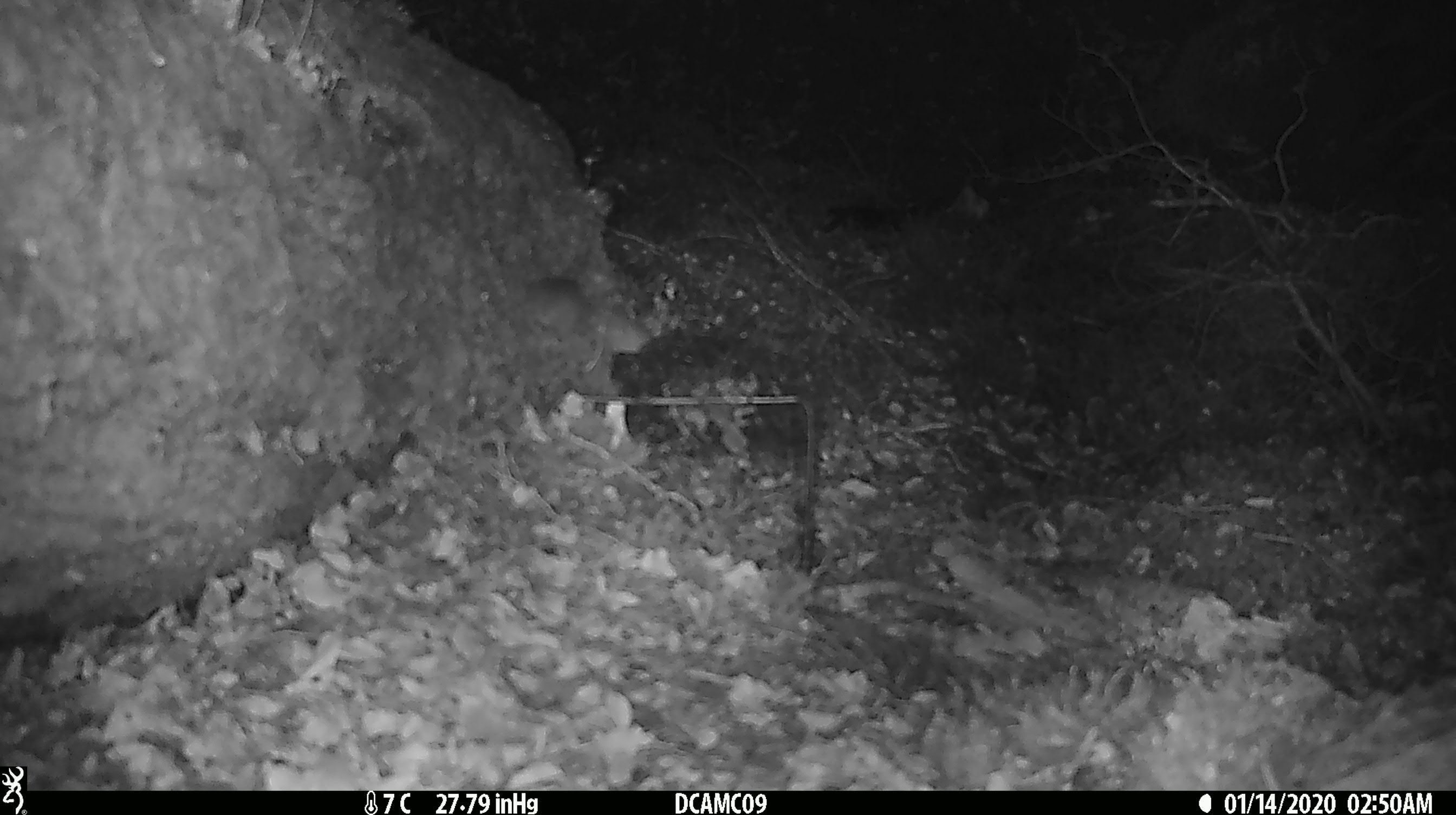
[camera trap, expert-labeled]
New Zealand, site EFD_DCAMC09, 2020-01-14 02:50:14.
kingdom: Animalia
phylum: Chordata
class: Mammalia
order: Rodentia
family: Muridae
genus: Mus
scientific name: Mus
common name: mouse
Mouse (Mus).